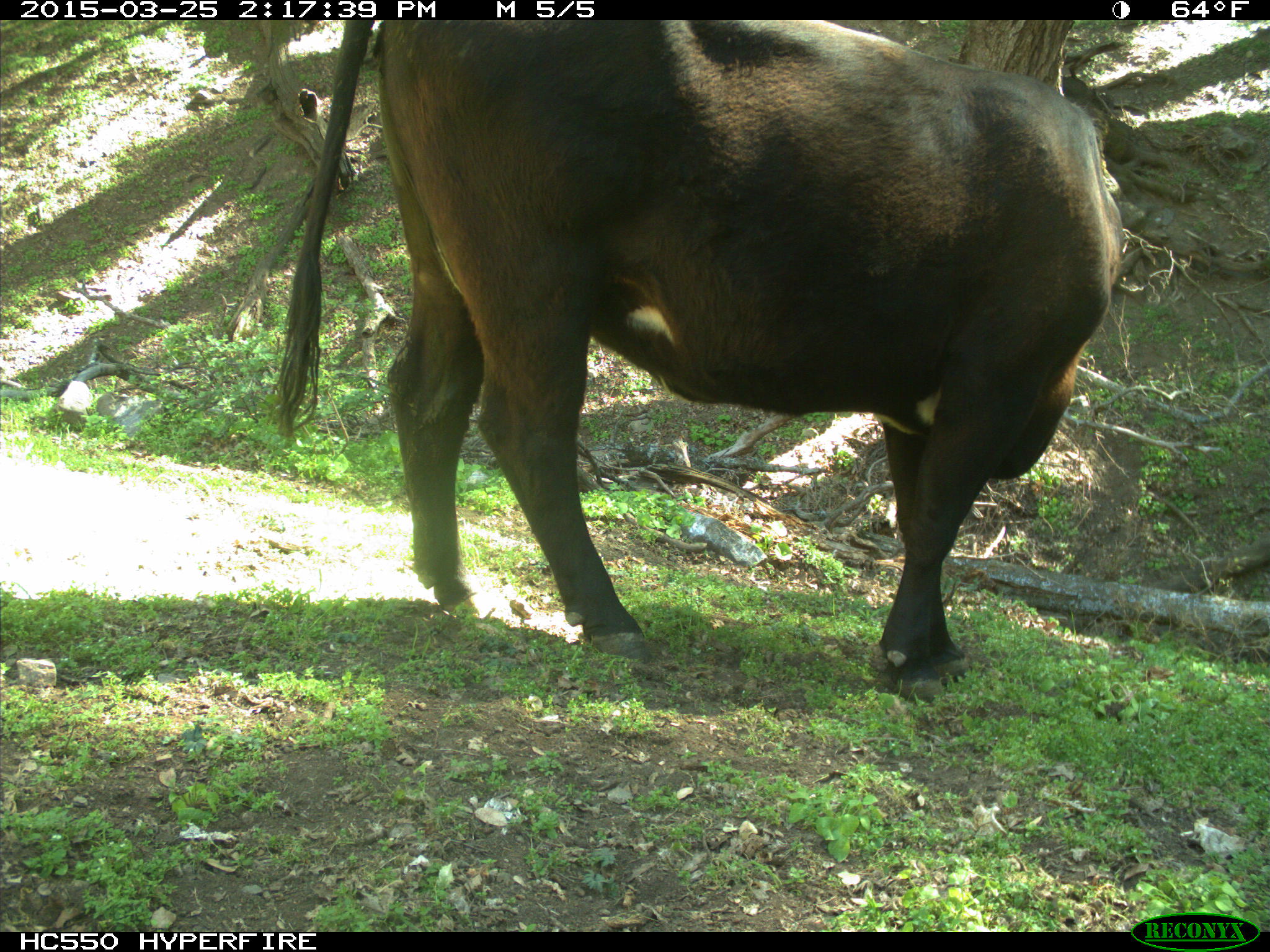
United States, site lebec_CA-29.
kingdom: Animalia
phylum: Chordata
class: Mammalia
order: Artiodactyla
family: Bovidae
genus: Bos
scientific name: Bos taurus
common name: domestic cow